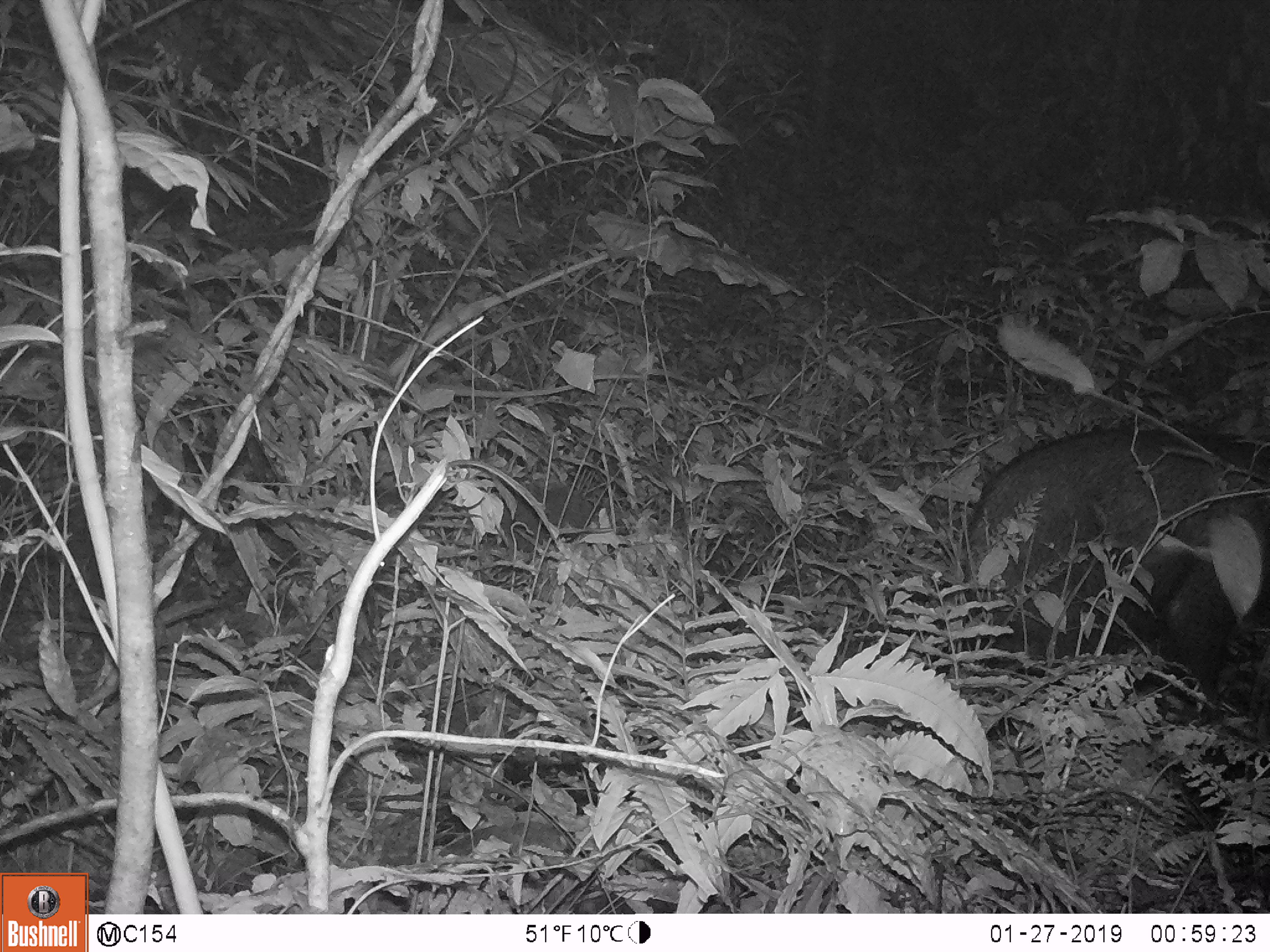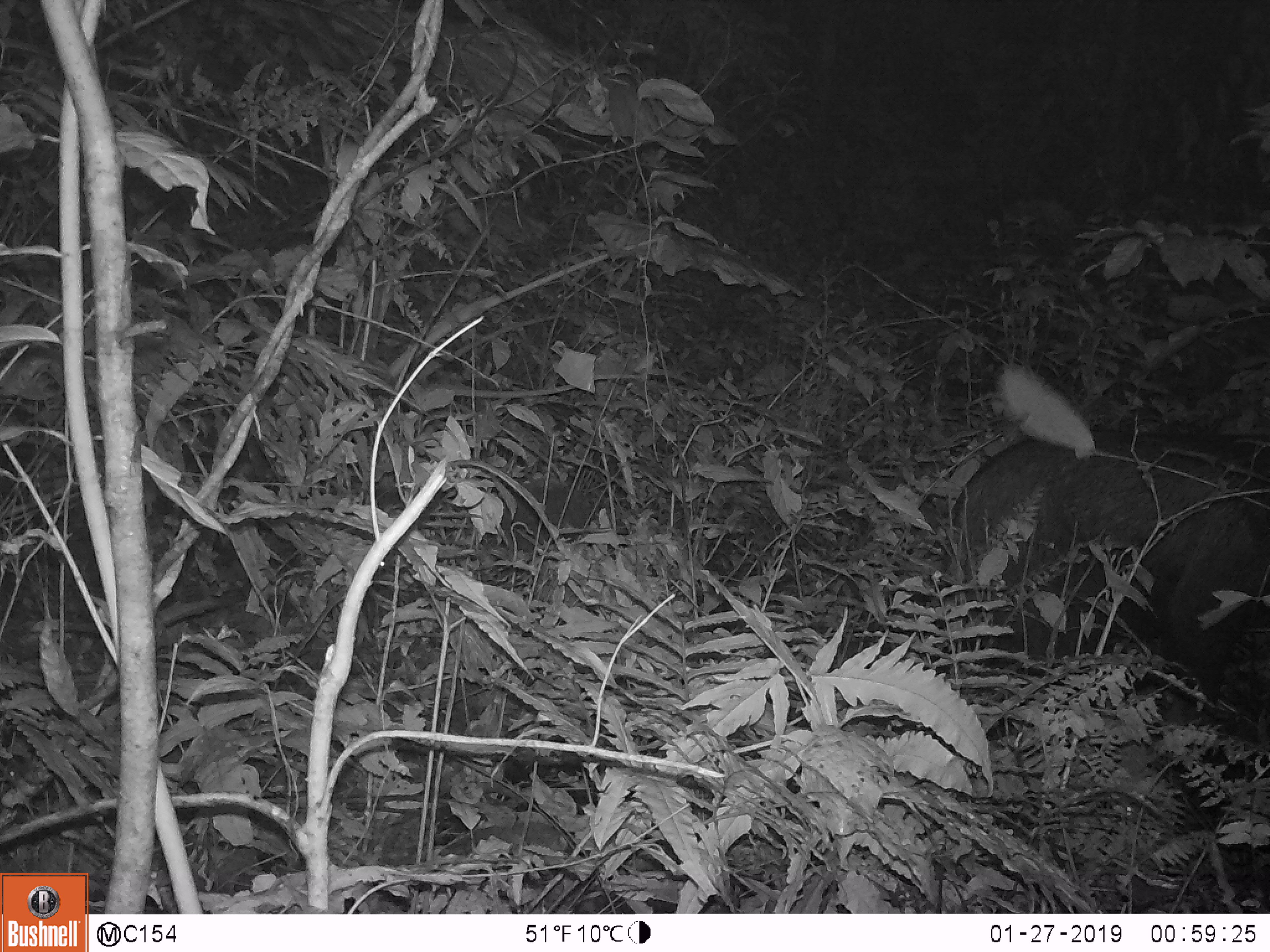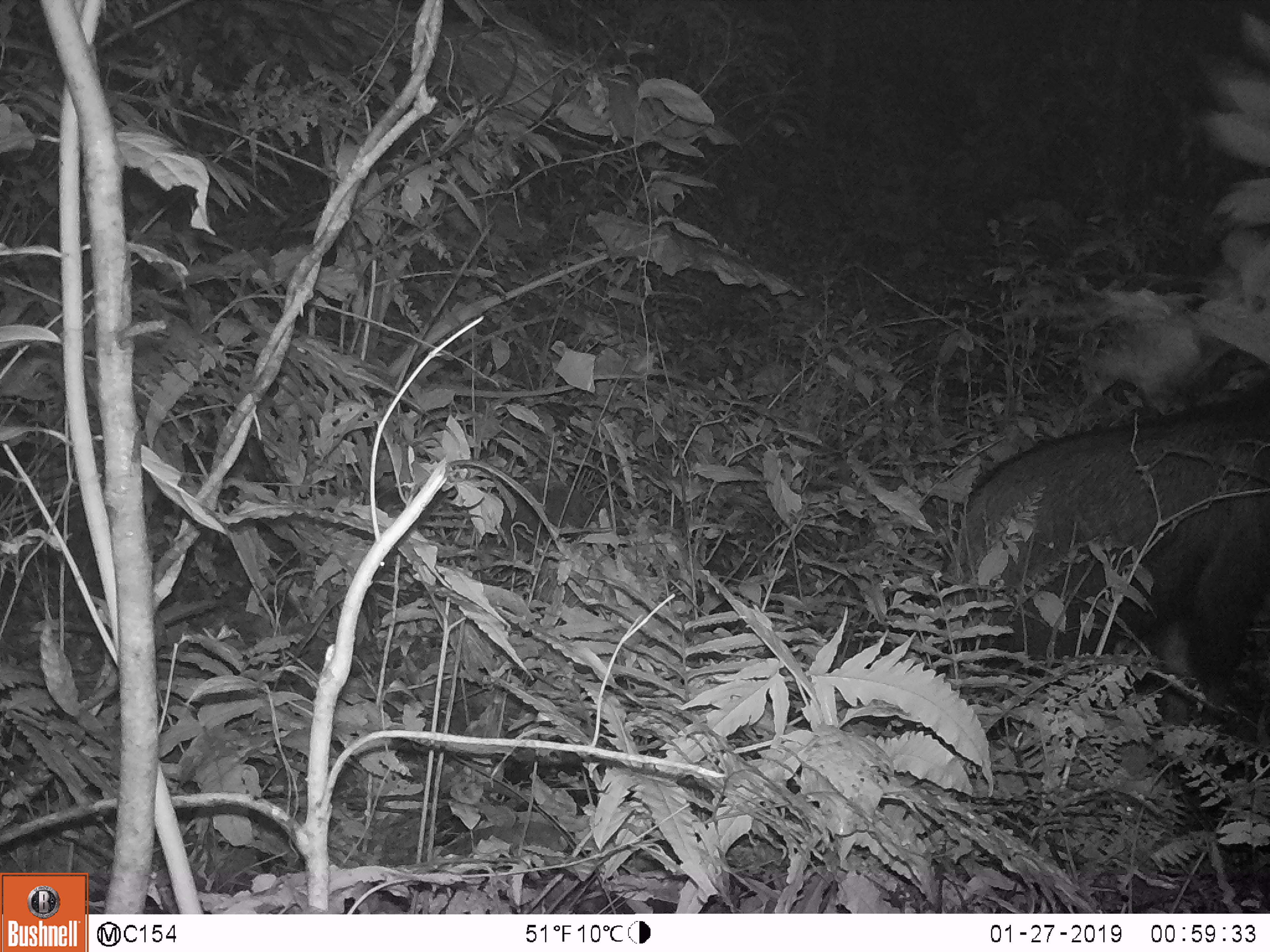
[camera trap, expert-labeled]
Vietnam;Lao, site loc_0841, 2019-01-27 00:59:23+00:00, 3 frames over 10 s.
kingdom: Animalia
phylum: Chordata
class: Mammalia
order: Artiodactyla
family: Bovidae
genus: Capricornis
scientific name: Capricornis sumatraensis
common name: chinese serow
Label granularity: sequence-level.